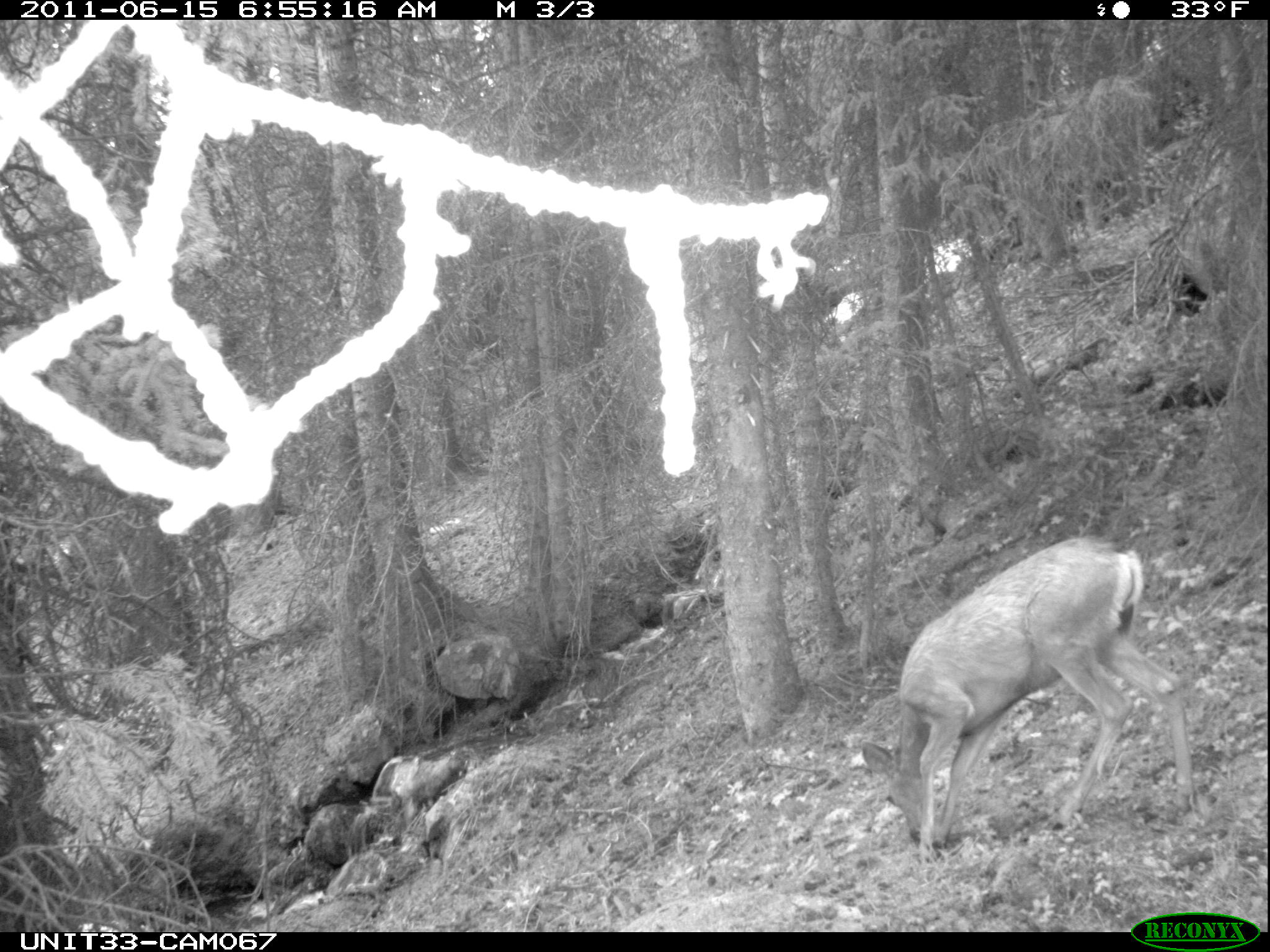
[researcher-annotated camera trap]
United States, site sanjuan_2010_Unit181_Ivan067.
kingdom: Animalia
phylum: Chordata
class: Mammalia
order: Artiodactyla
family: Cervidae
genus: Odocoileus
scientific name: Odocoileus hemionus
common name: mule deer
Odocoileus hemionus (mule deer).